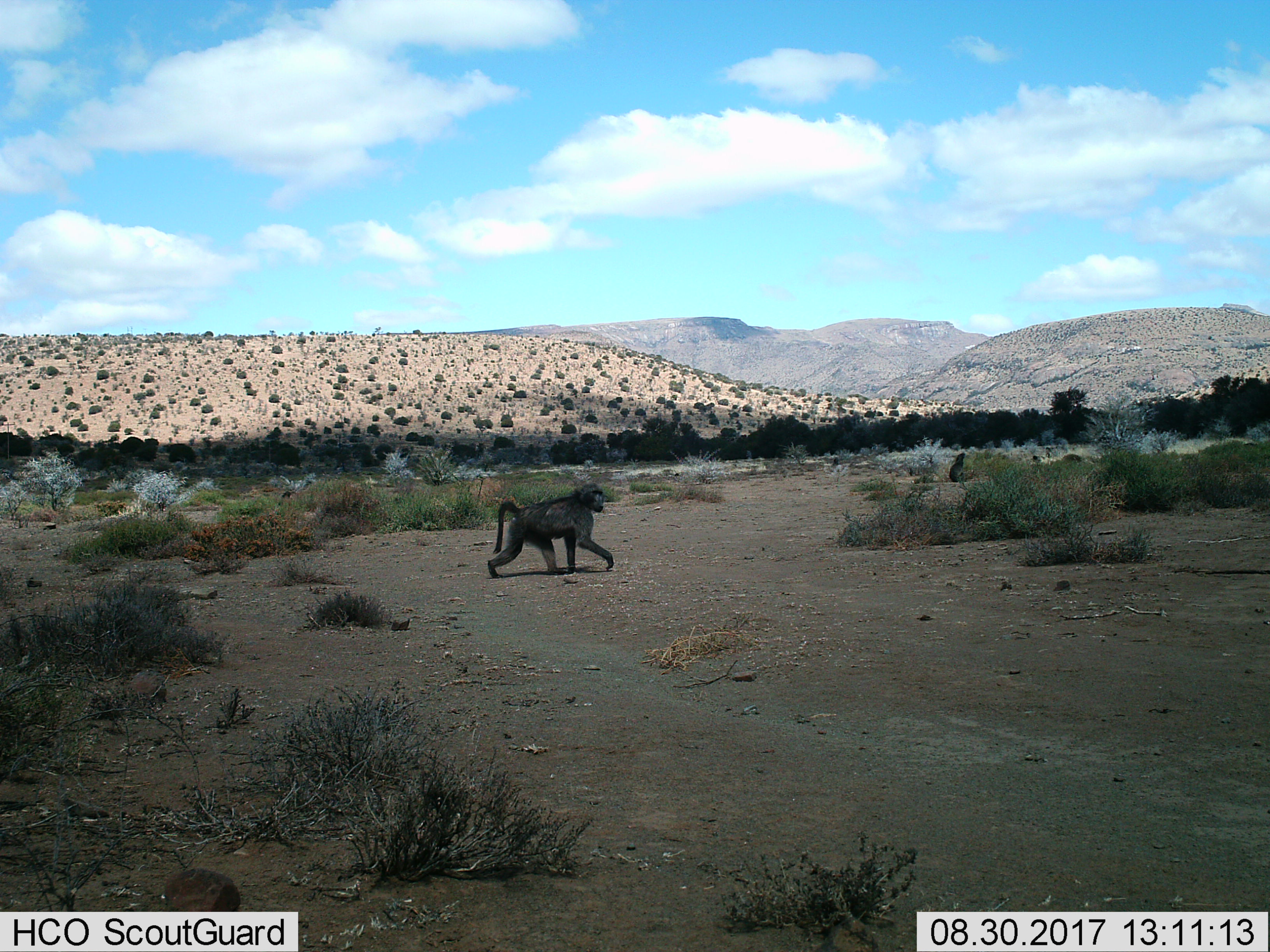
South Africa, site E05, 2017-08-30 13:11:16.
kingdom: Animalia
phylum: Chordata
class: Mammalia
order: Primates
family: Cercopithecidae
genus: Papio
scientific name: Papio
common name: baboon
Baboon (Papio), count 1. Behavior (volunteer vote fractions): standing 0%, resting 25%, moving 100%, interacting 0%. Young present (vote fraction): 0%. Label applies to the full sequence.